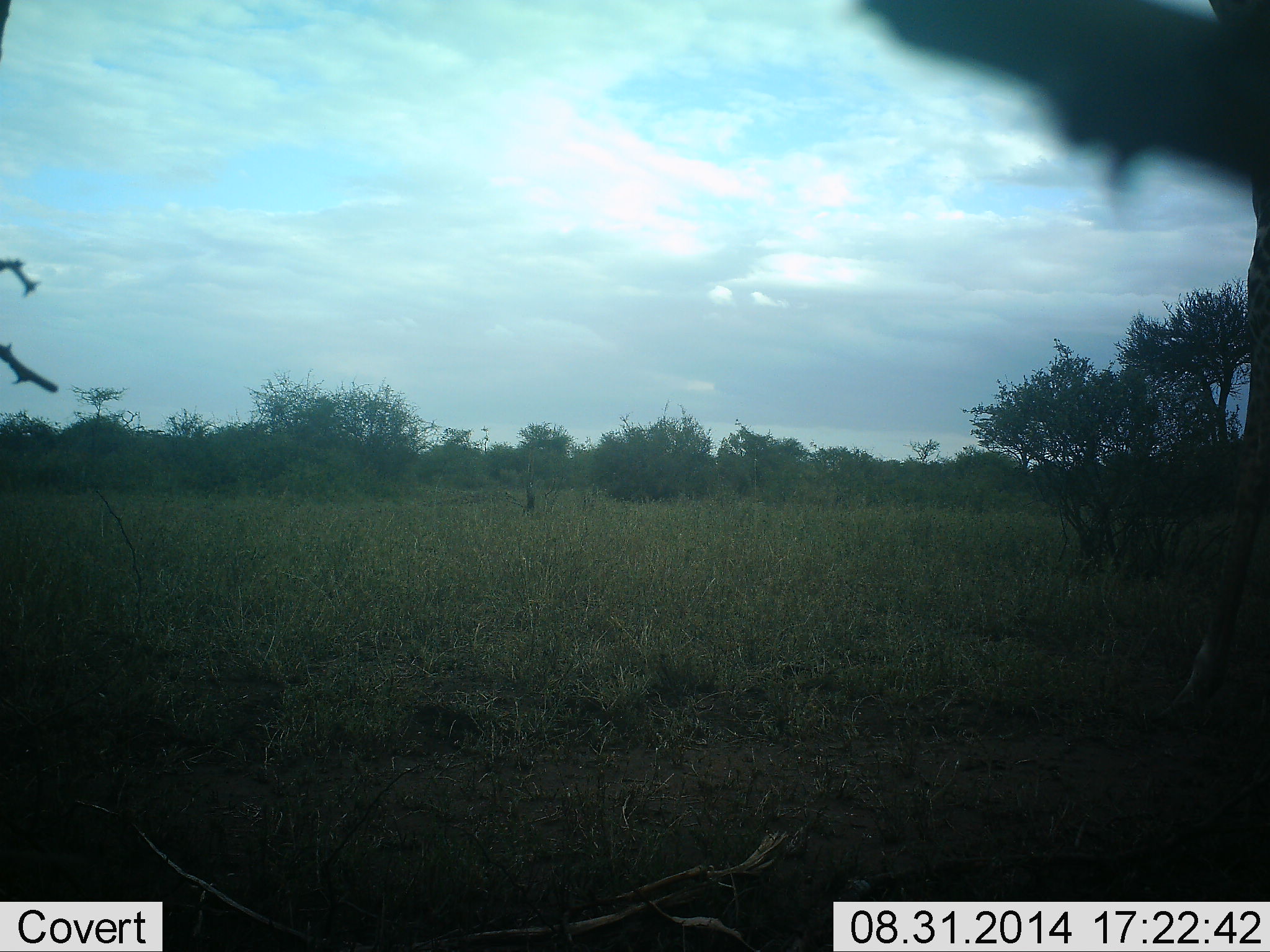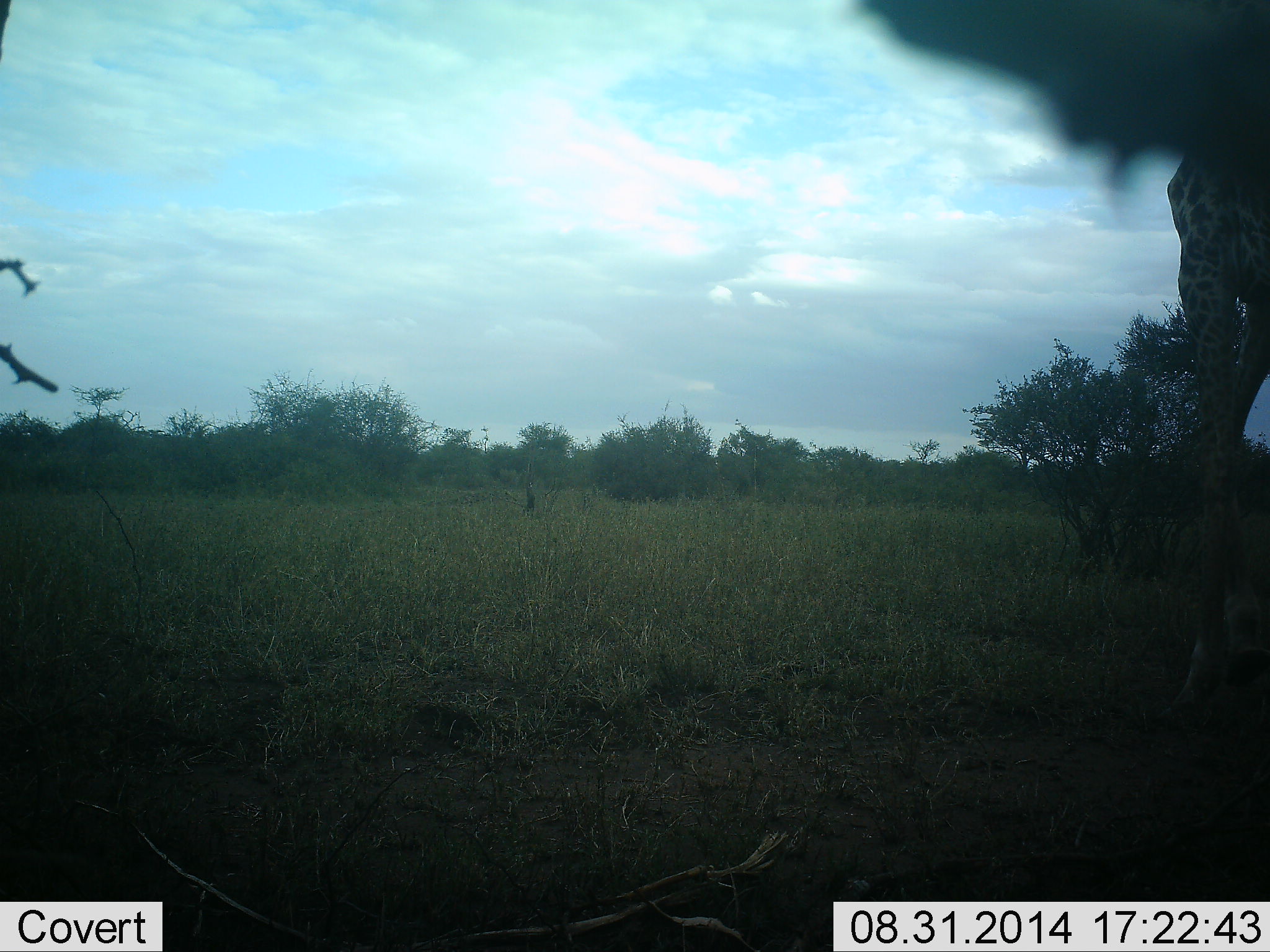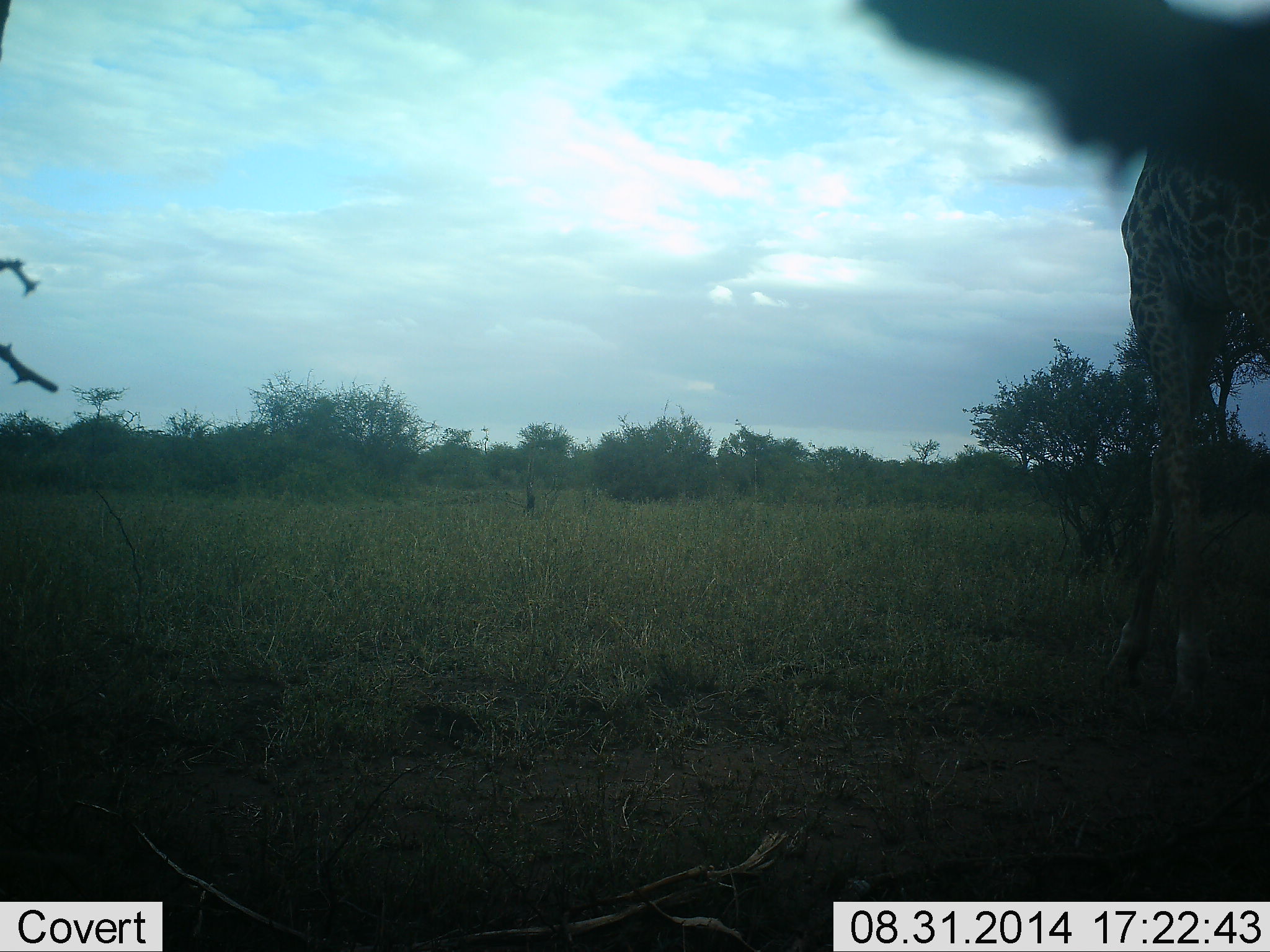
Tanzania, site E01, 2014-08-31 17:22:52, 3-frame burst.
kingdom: Animalia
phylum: Chordata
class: Mammalia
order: Artiodactyla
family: Giraffidae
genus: Giraffa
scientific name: Giraffa camelopardalis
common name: giraffe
Giraffe (Giraffa camelopardalis), count 1. Behavior (volunteer vote fractions): standing 30%, resting 0%, moving 90%, interacting 0%. Young present (vote fraction): 0%. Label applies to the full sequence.